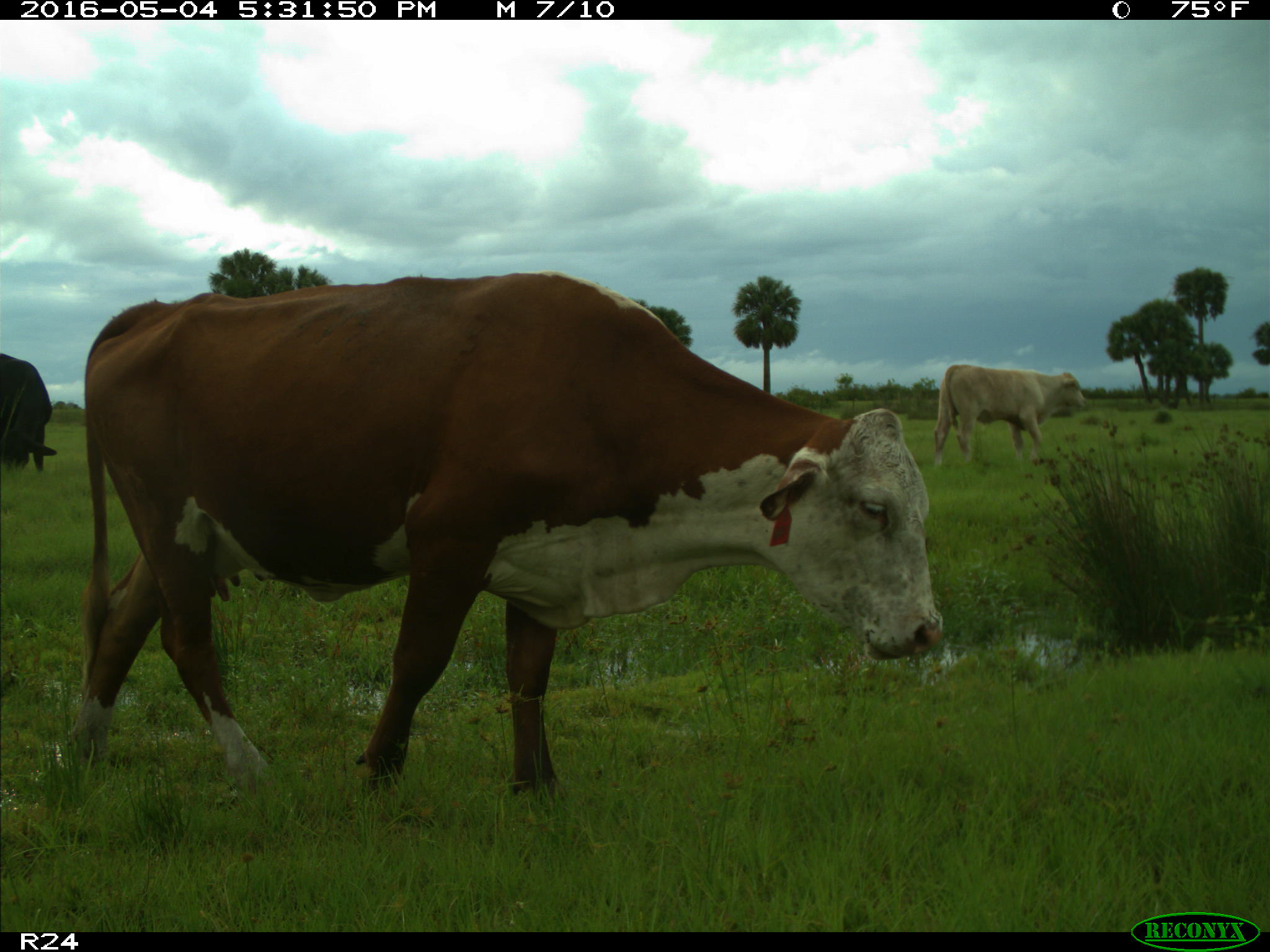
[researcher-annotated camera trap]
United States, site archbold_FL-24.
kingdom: Animalia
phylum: Chordata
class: Mammalia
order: Artiodactyla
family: Bovidae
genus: Bos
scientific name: Bos taurus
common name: domestic cow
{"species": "Bos taurus (domestic cow)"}